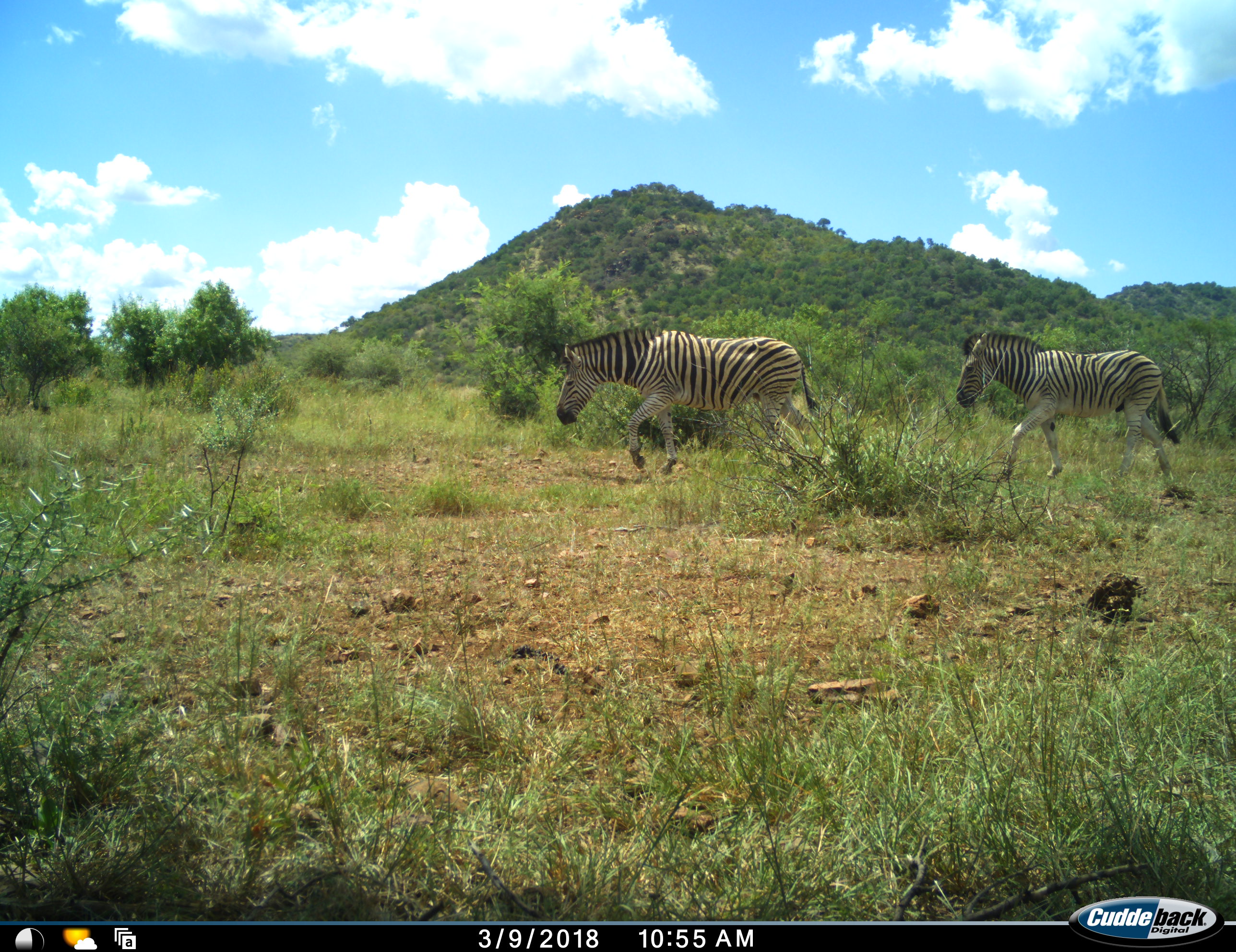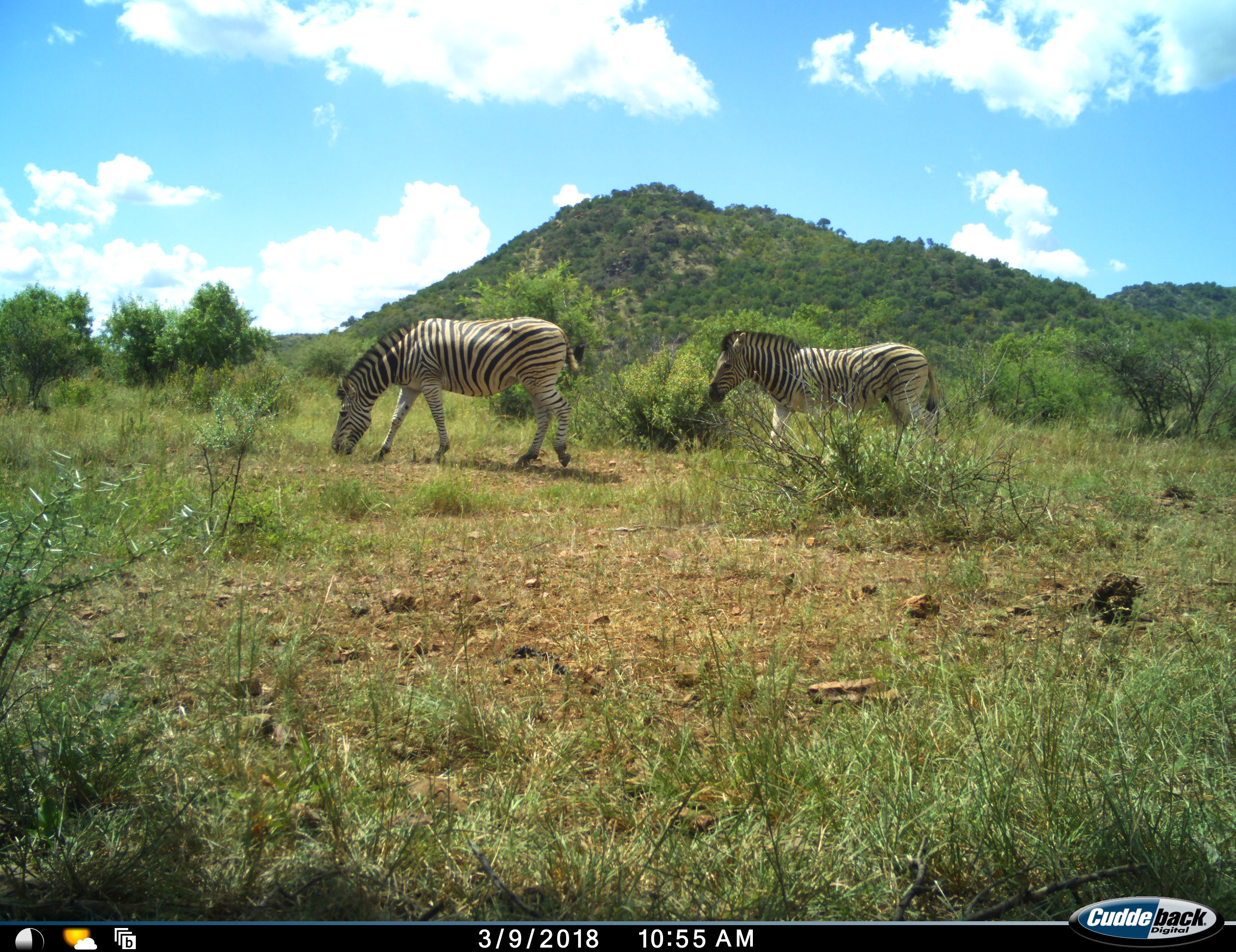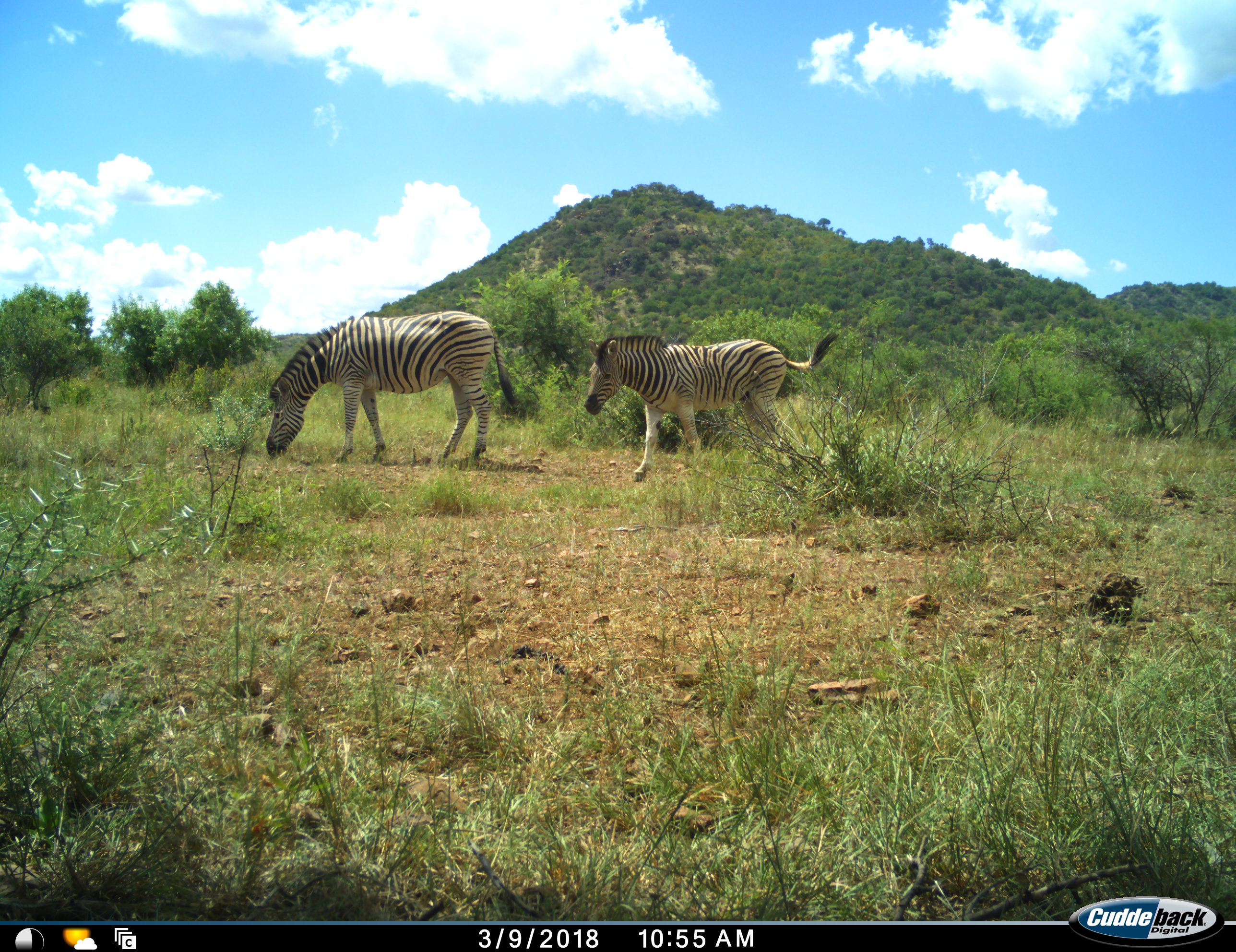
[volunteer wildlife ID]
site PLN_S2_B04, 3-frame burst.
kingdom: Animalia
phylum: Chordata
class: Mammalia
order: Perissodactyla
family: Equidae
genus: Equus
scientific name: Equus quagga burchellii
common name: burchell's zebra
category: zebraburchells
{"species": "zebraburchells (burchell's zebra) (Equus quagga burchellii)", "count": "2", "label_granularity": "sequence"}